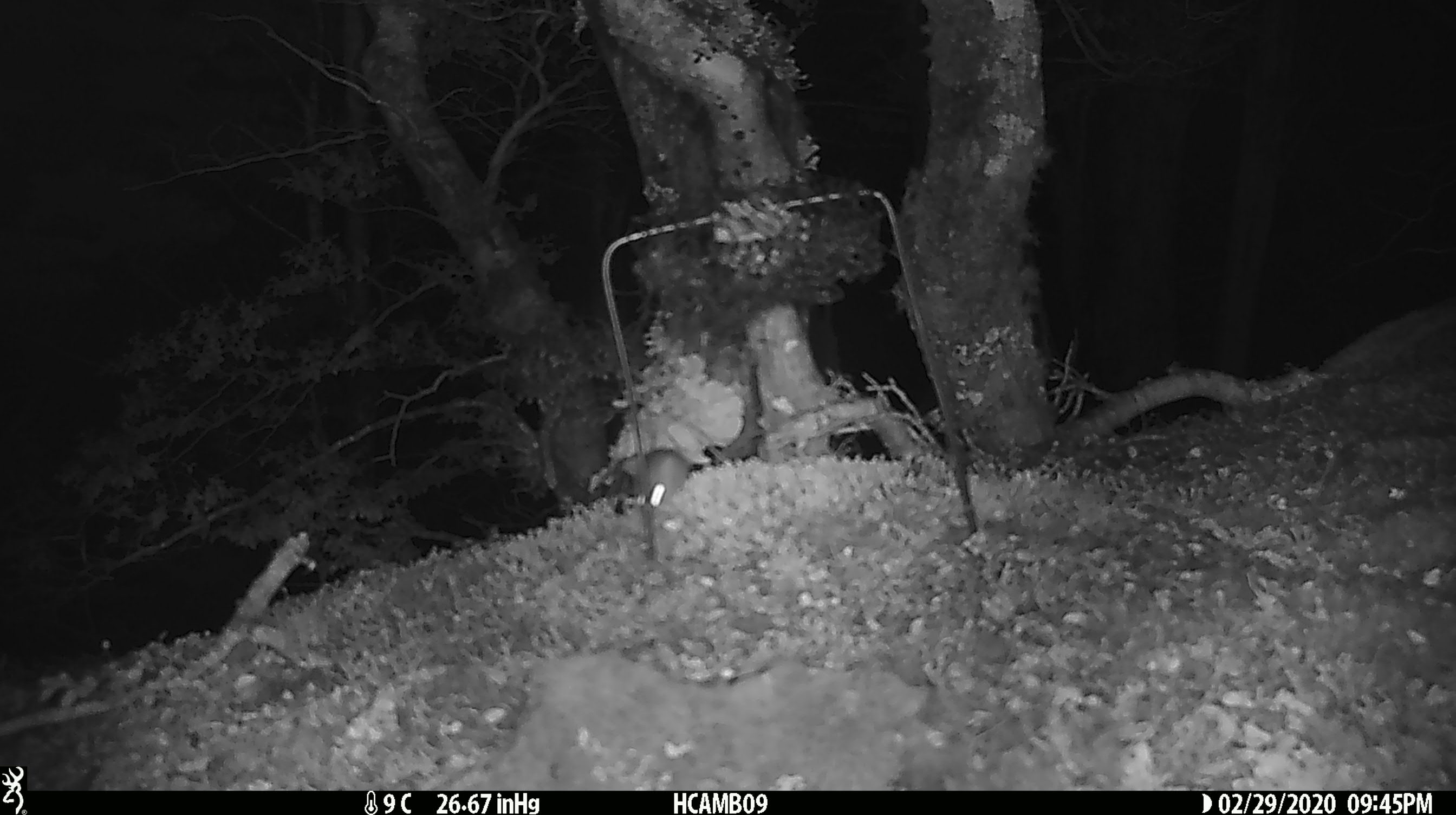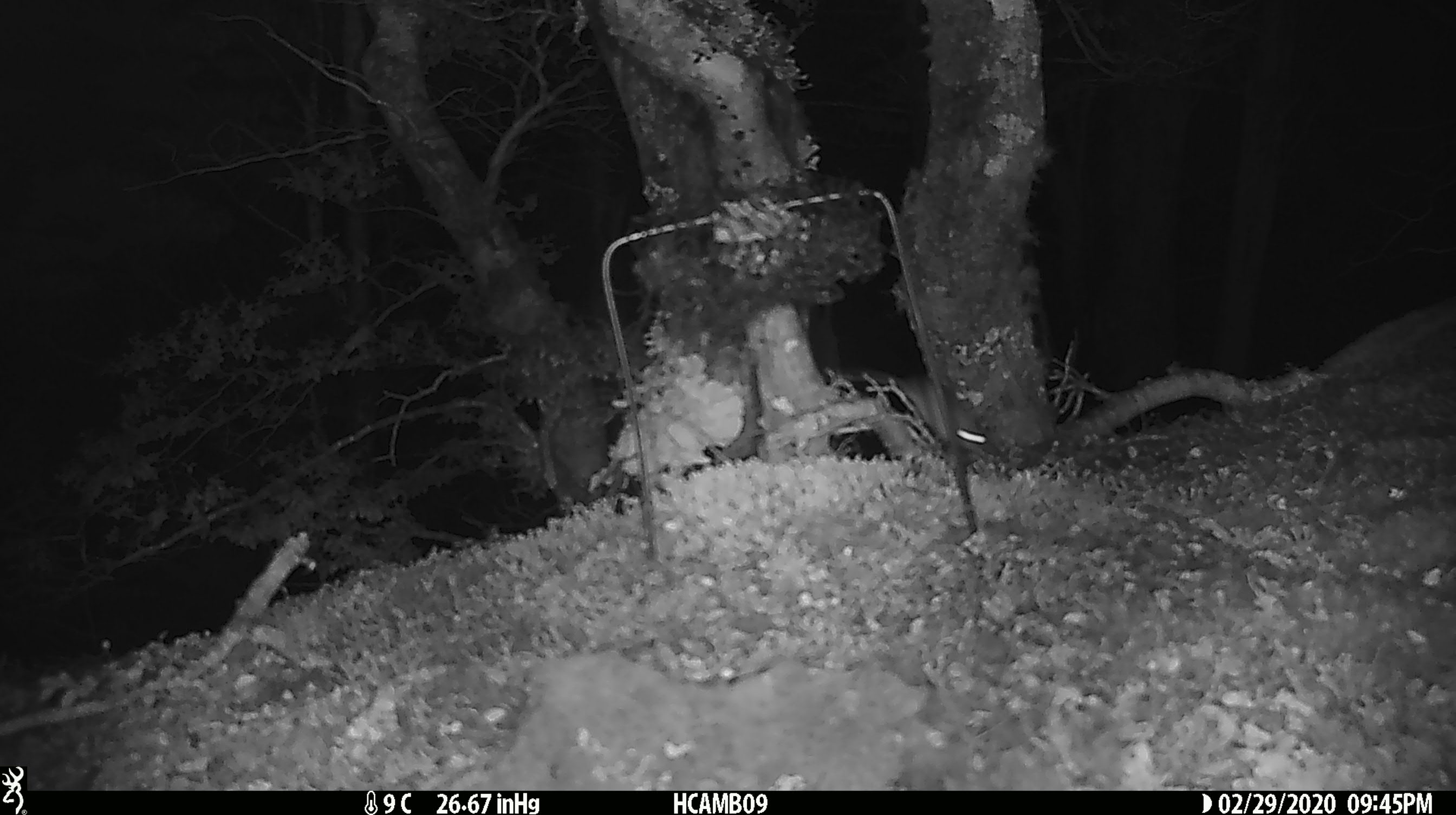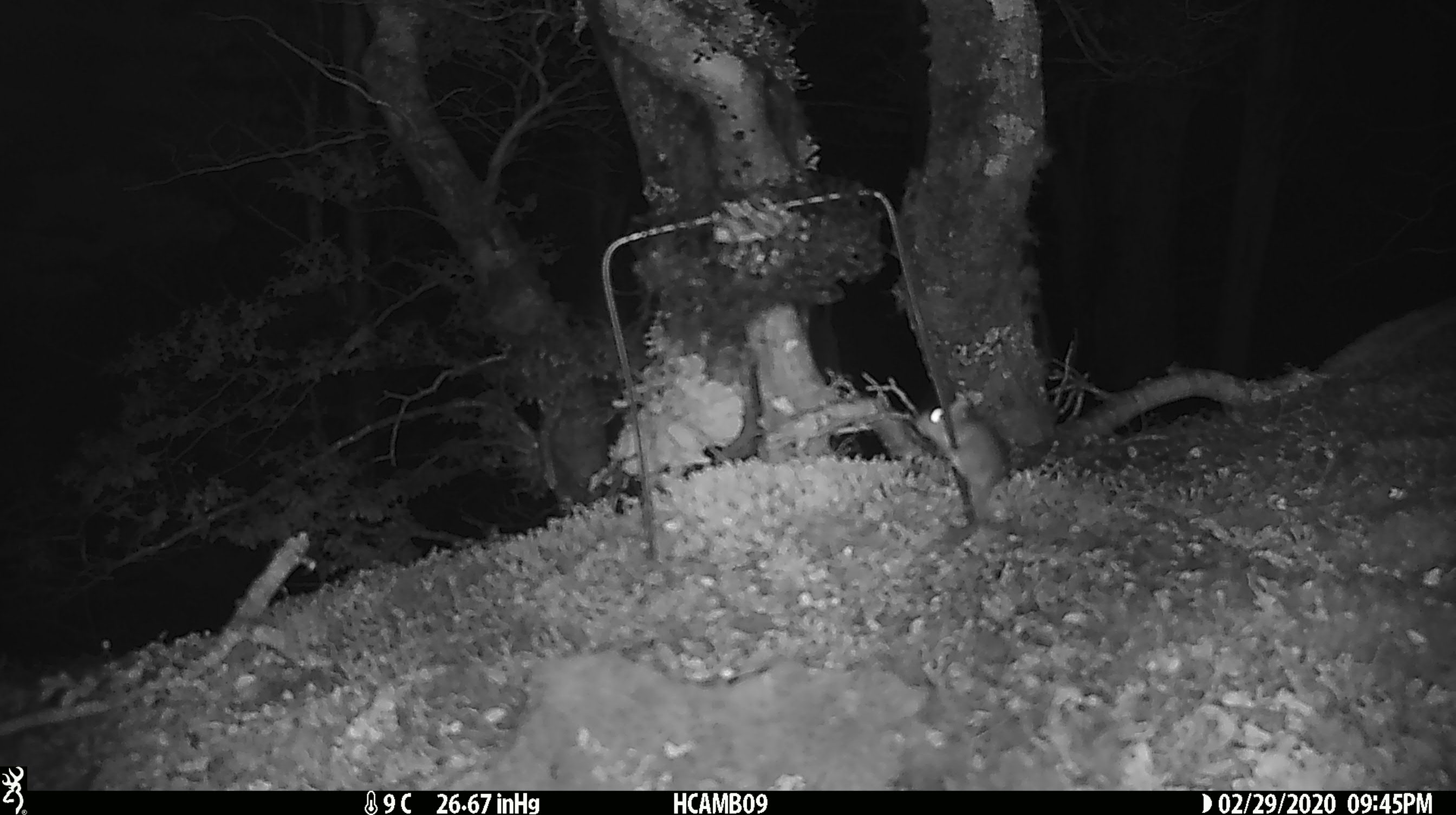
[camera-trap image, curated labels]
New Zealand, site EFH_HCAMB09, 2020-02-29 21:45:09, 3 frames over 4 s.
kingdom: Animalia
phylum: Chordata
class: Mammalia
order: Rodentia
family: Muridae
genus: Mus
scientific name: Mus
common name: mouse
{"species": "mouse (Mus)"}